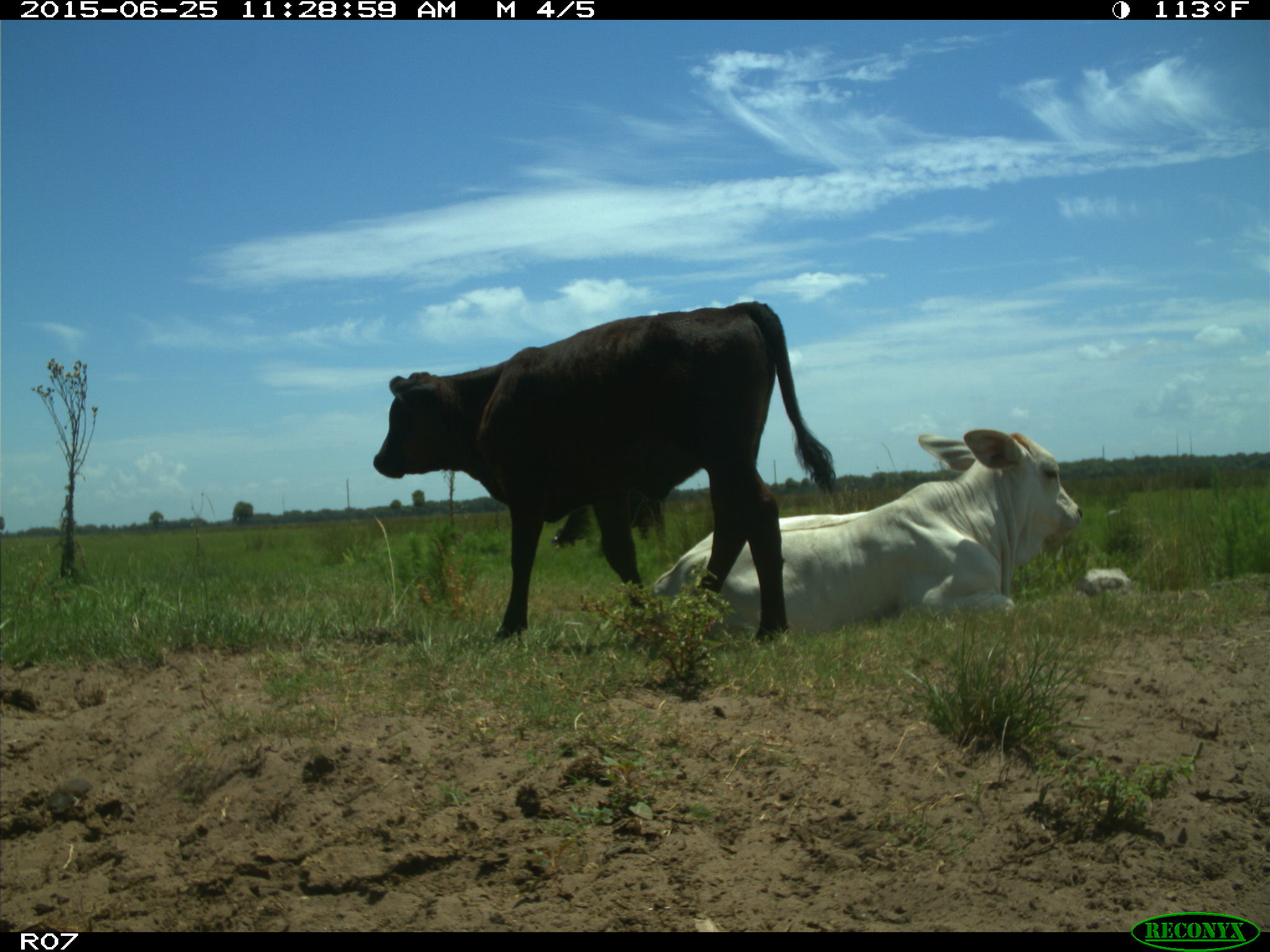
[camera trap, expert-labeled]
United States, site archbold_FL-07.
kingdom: Animalia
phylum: Chordata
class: Mammalia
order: Artiodactyla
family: Bovidae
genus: Bos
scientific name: Bos taurus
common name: domestic cow